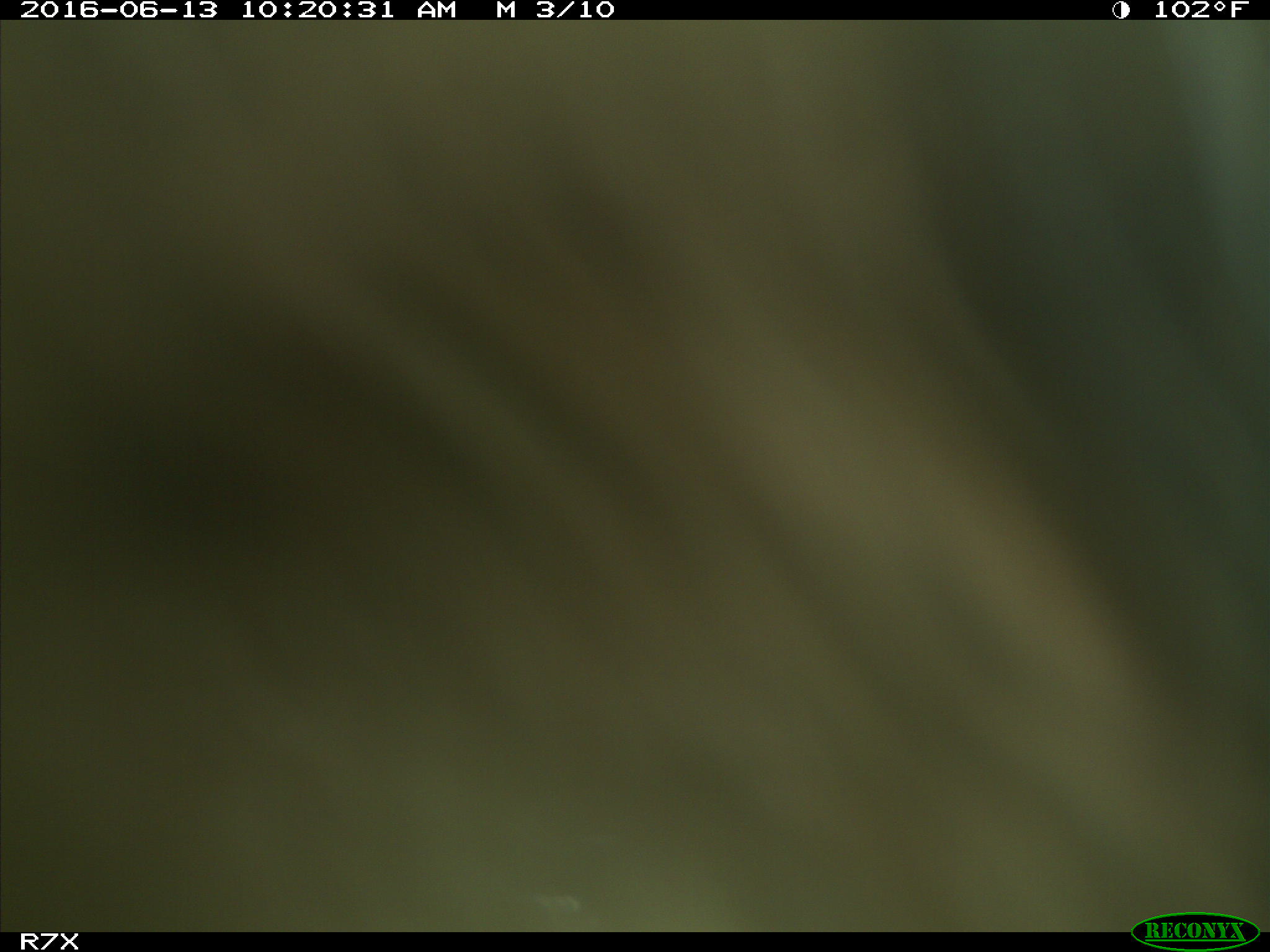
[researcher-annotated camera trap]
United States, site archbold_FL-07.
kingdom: Animalia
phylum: Chordata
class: Mammalia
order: Artiodactyla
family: Bovidae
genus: Bos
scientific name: Bos taurus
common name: domestic cow